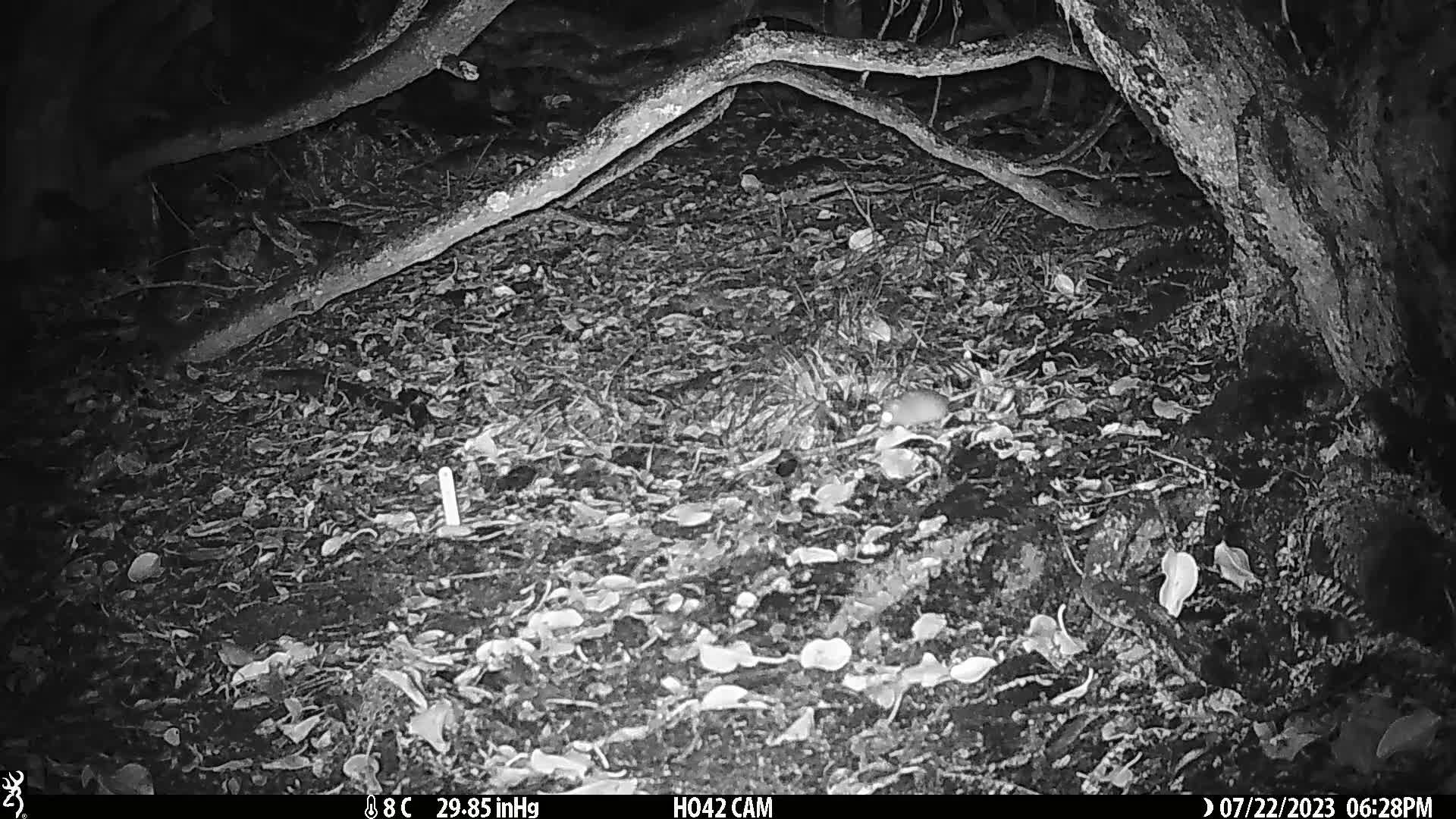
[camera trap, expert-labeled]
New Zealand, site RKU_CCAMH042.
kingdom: Animalia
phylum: Chordata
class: Mammalia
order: Rodentia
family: Muridae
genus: Rattus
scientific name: Rattus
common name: rat